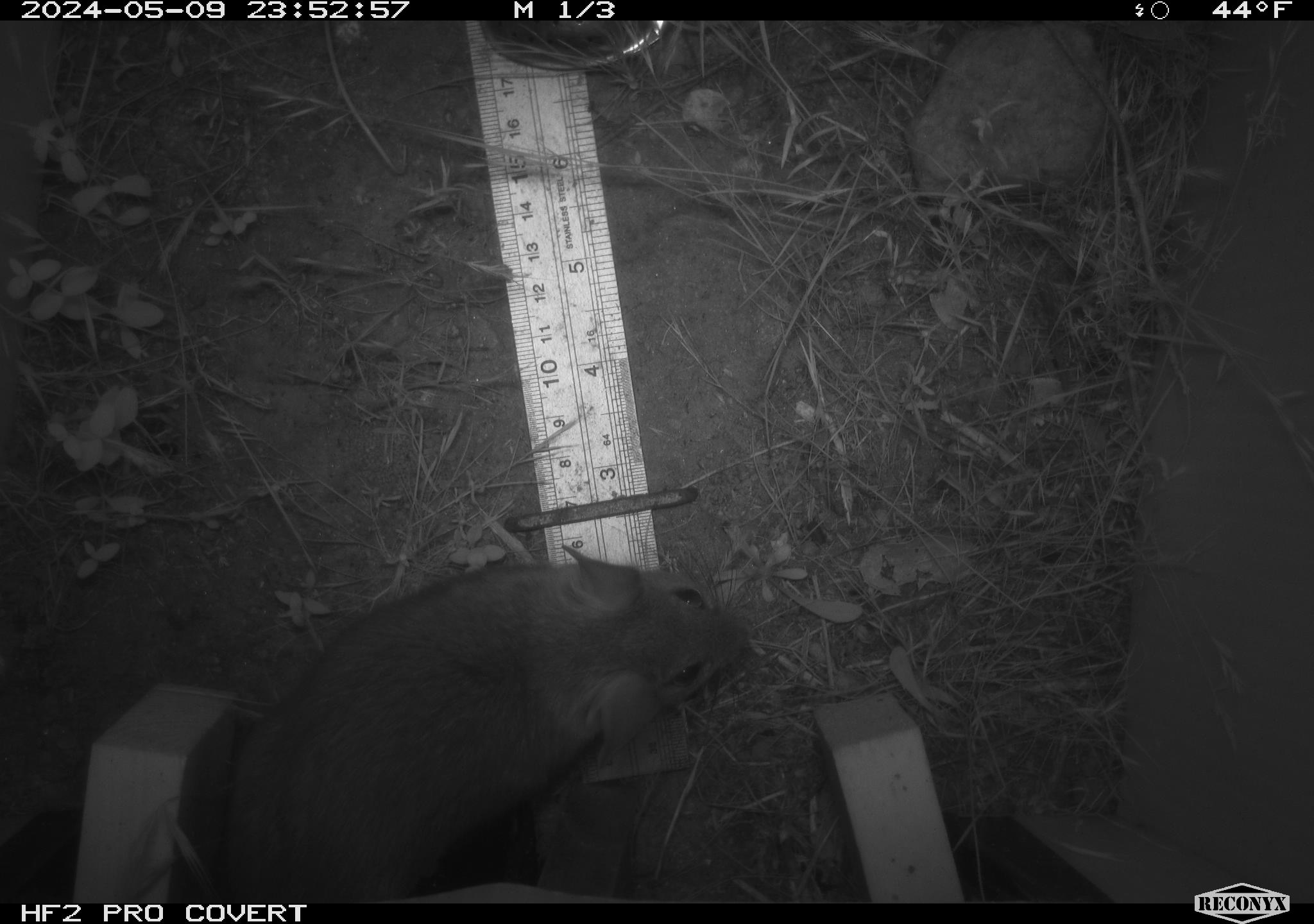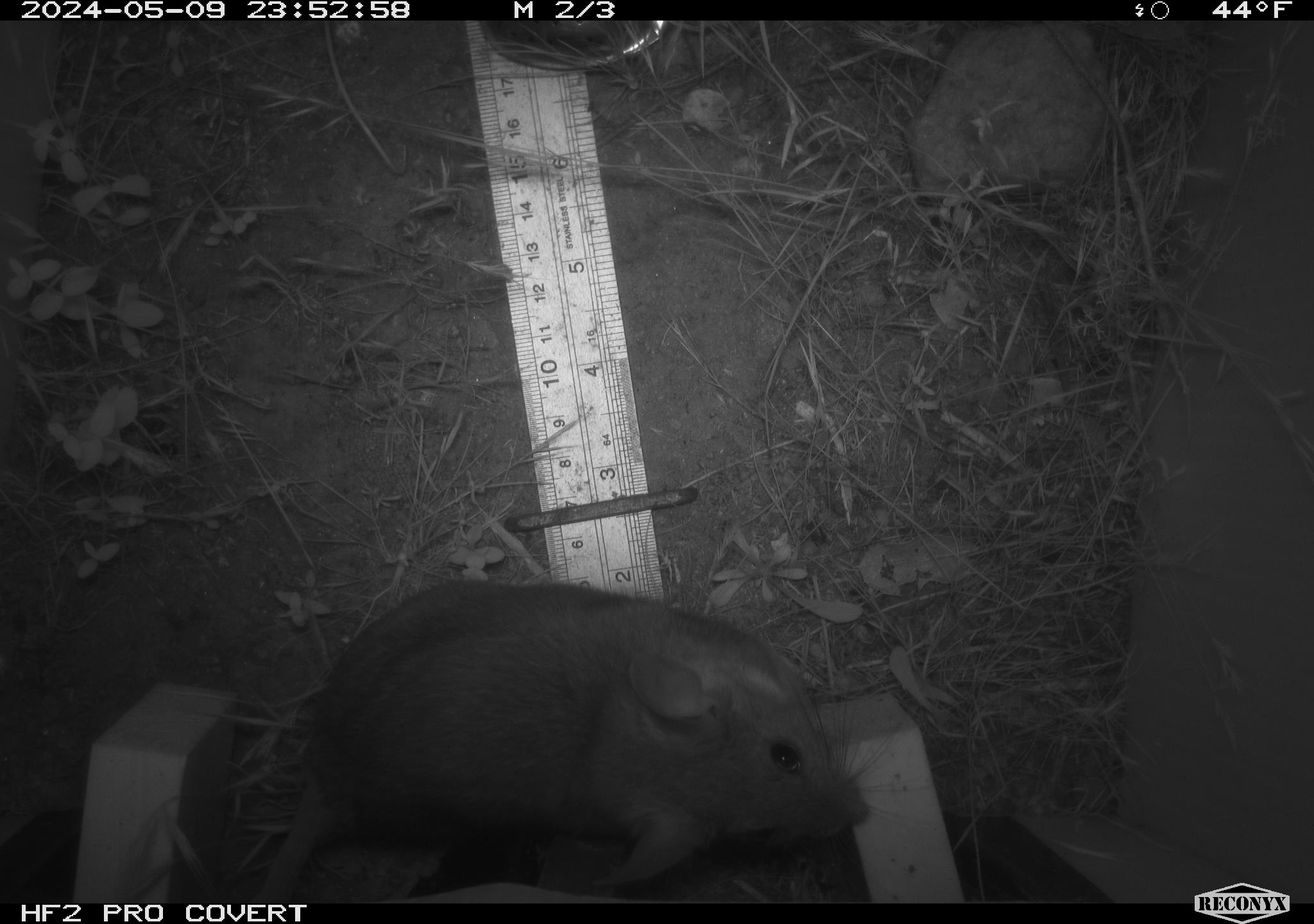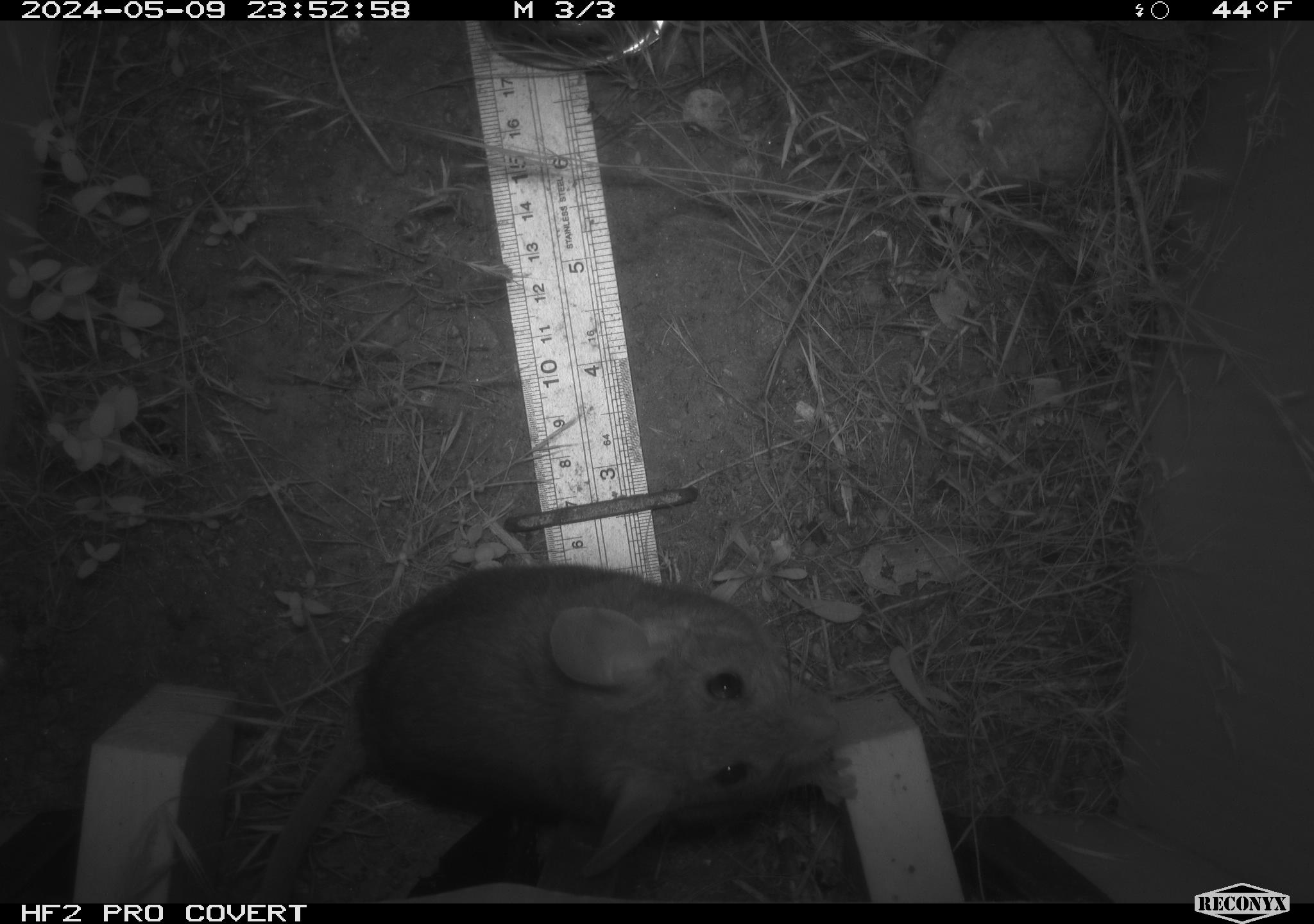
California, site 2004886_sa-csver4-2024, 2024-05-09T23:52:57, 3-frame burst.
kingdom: Animalia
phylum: Chordata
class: Mammalia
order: Rodentia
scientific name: Rodentia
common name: woodrat or rat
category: woodrat or rat species